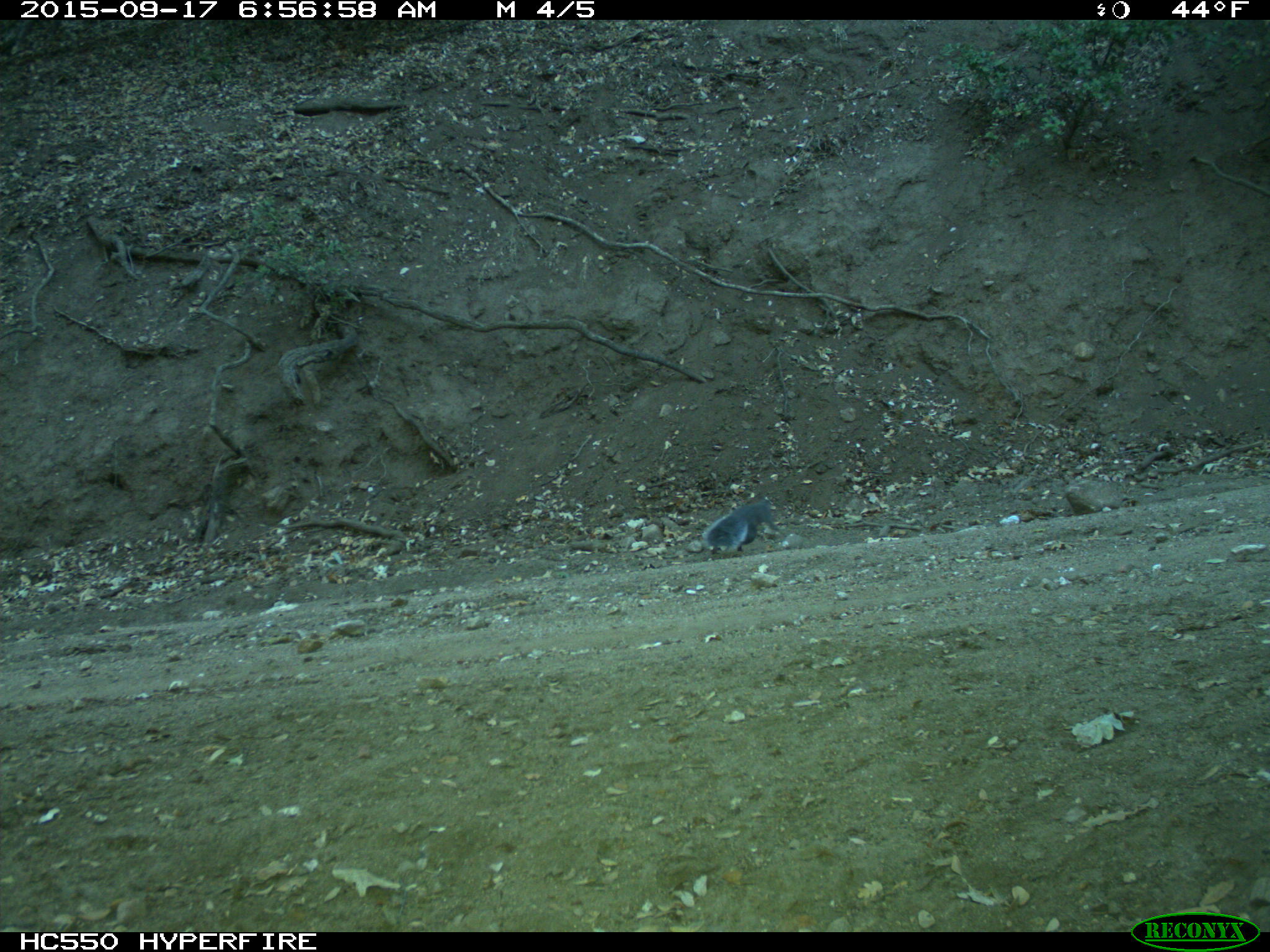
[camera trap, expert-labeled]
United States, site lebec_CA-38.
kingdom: Animalia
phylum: Chordata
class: Mammalia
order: Rodentia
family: Sciuridae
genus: Sciurus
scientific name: Sciurus carolinensis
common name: eastern gray squirrel